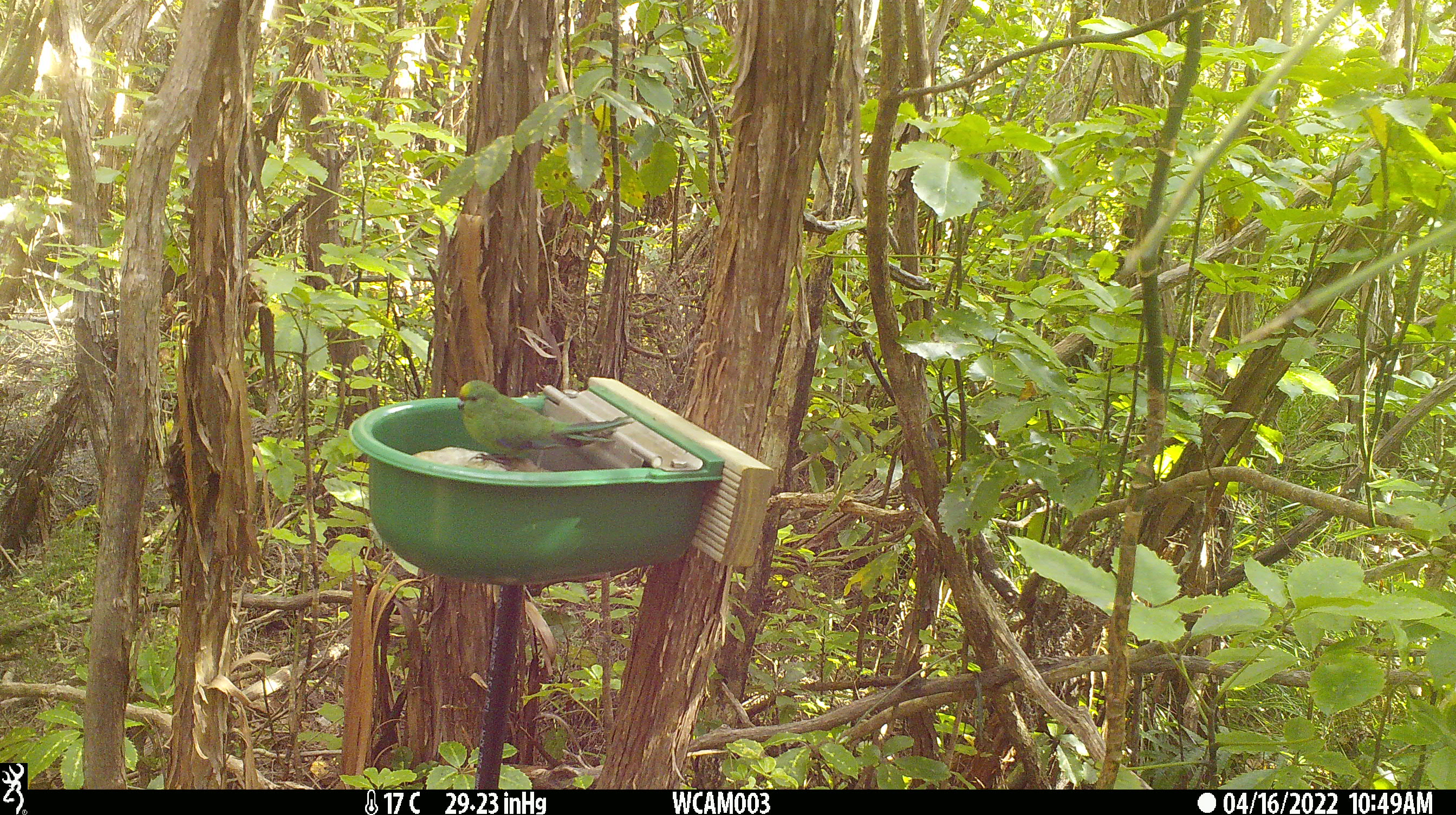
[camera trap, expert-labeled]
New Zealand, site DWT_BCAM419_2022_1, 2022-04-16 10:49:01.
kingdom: Animalia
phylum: Chordata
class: Aves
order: Psittaciformes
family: Psittaculidae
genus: Cyanoramphus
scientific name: Cyanoramphus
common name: parakeet